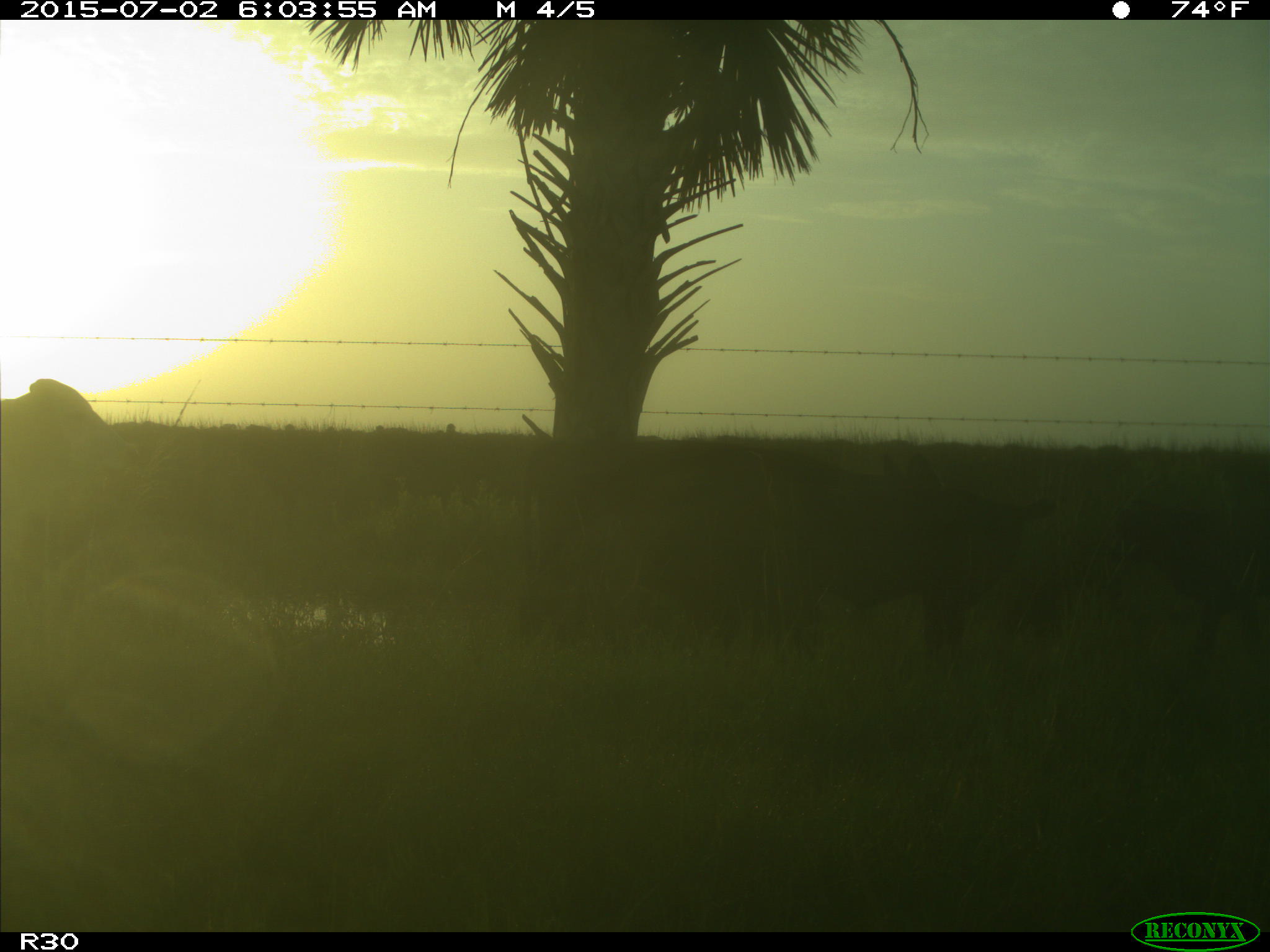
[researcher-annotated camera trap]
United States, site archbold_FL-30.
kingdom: Animalia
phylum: Chordata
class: Mammalia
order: Artiodactyla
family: Bovidae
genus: Bos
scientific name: Bos taurus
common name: domestic cow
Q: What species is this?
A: Bos taurus (domestic cow).